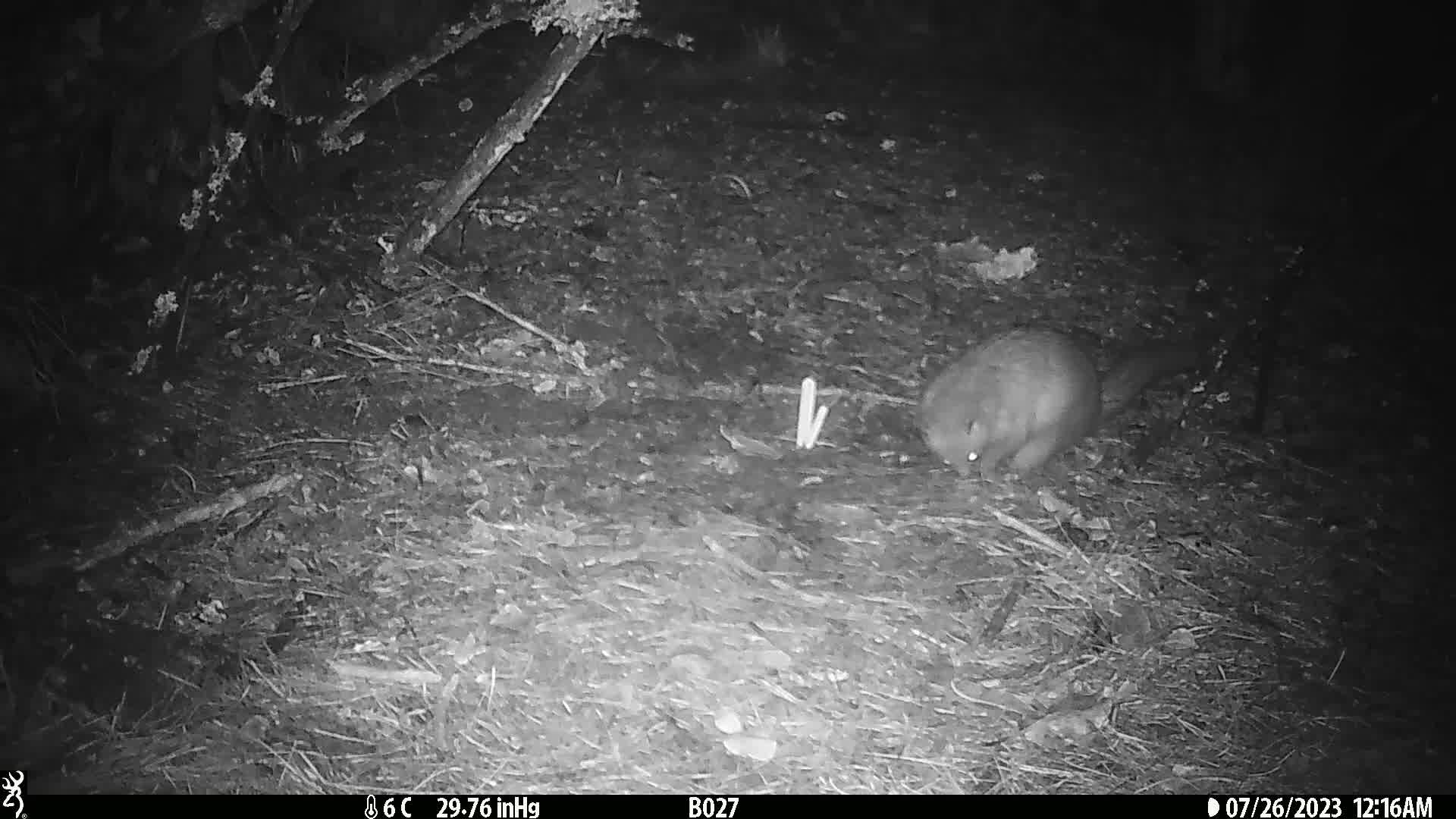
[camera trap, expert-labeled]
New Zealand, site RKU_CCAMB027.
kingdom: Animalia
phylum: Chordata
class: Mammalia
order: Diprotodontia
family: Phalangeridae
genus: Trichosurus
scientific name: Trichosurus vulpecula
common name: common brushtail possum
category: possum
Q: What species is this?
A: Possum (common brushtail possum) (Trichosurus vulpecula).